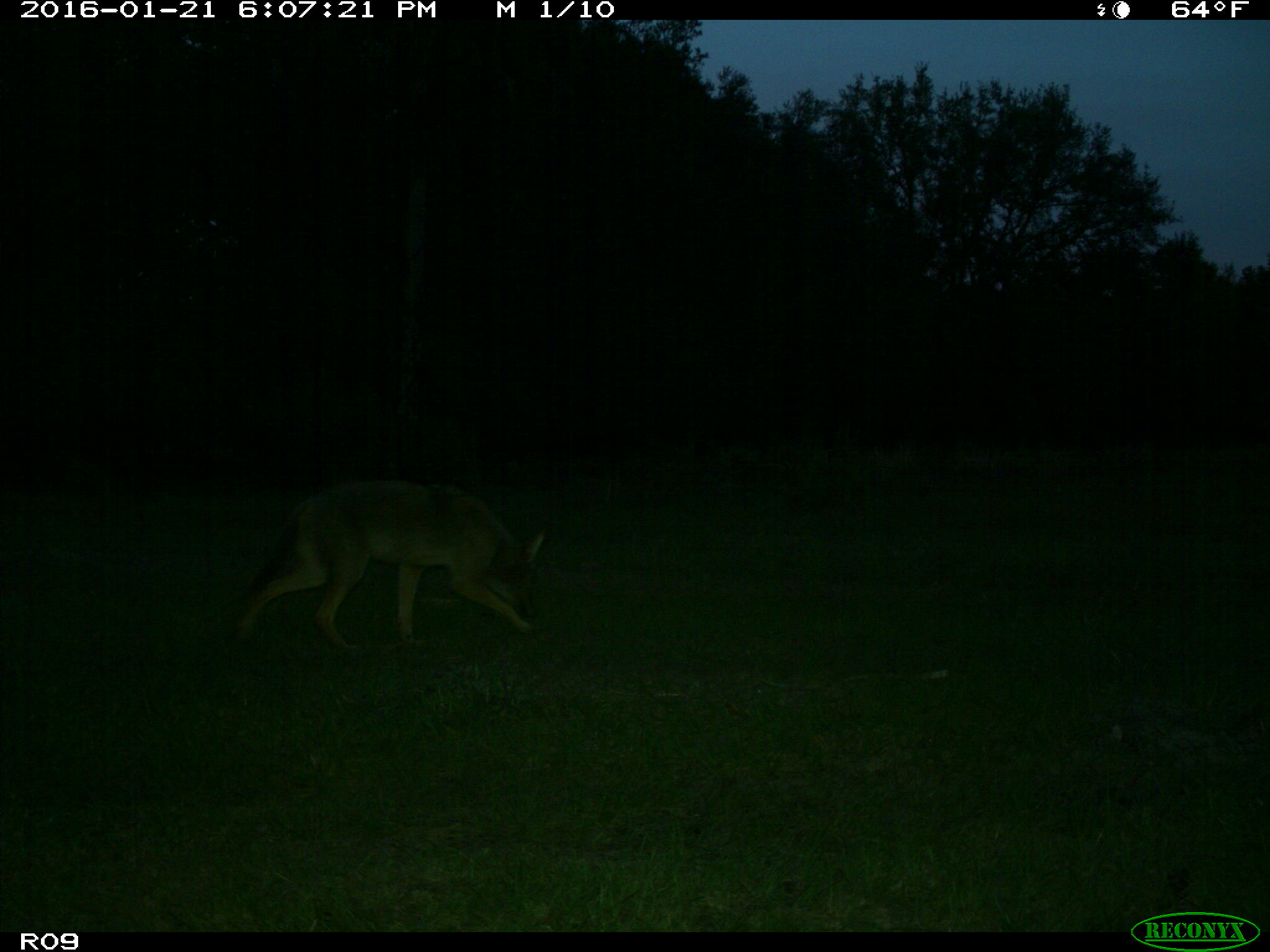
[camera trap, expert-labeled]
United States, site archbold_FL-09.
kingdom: Animalia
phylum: Chordata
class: Mammalia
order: Carnivora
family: Canidae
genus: Canis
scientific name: Canis latrans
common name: coyote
Canis latrans (coyote).